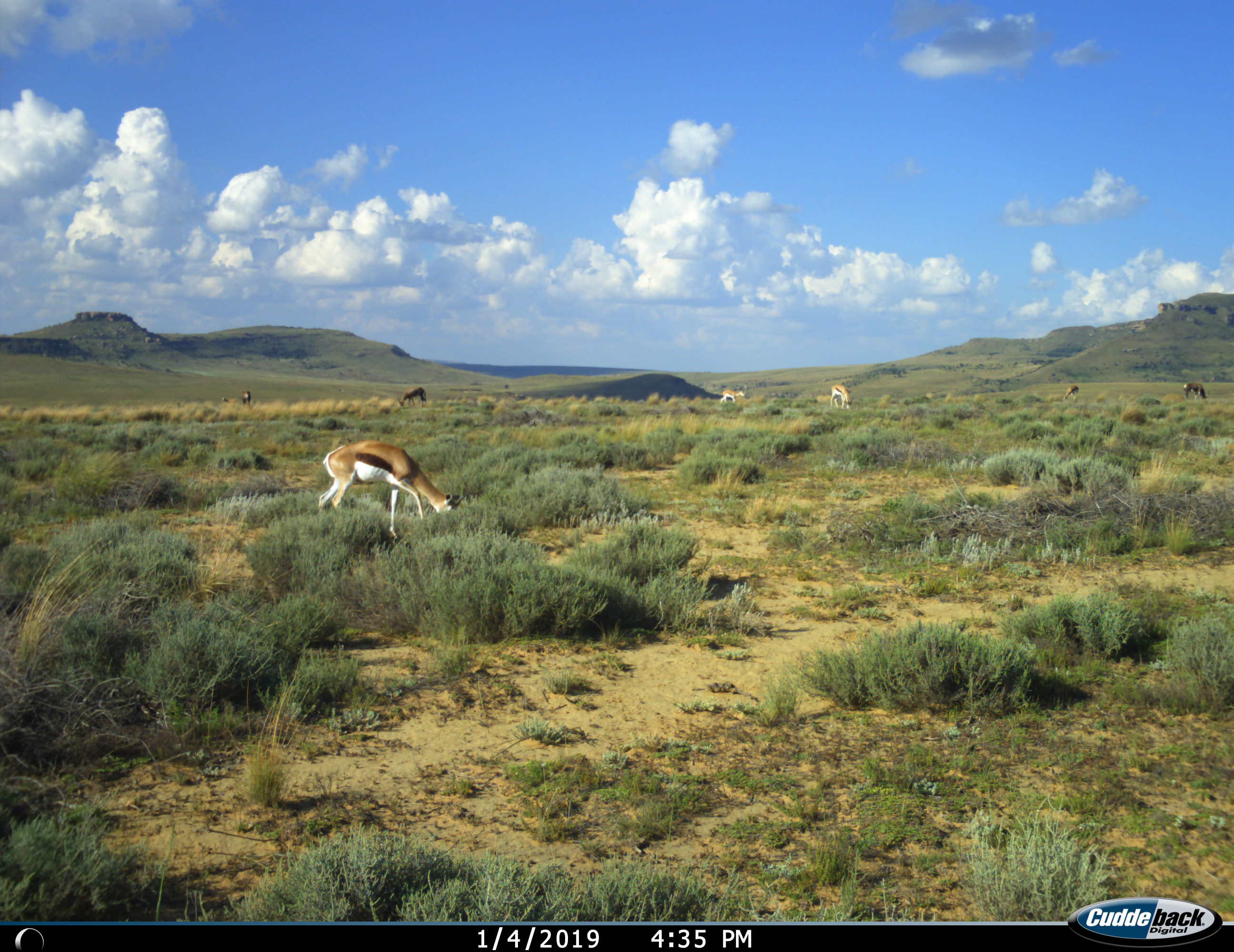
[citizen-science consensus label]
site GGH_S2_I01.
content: unidentified animal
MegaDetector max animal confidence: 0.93